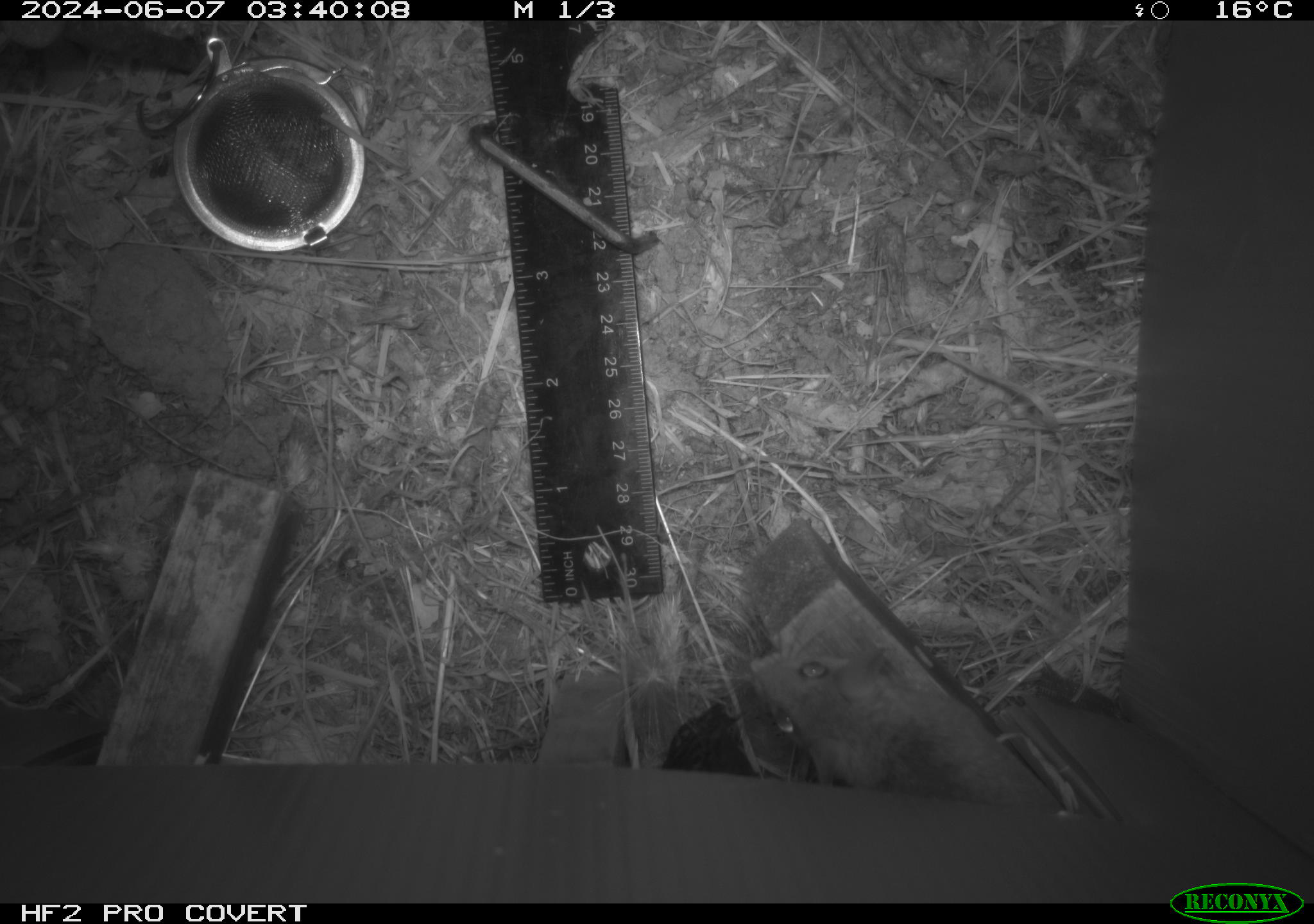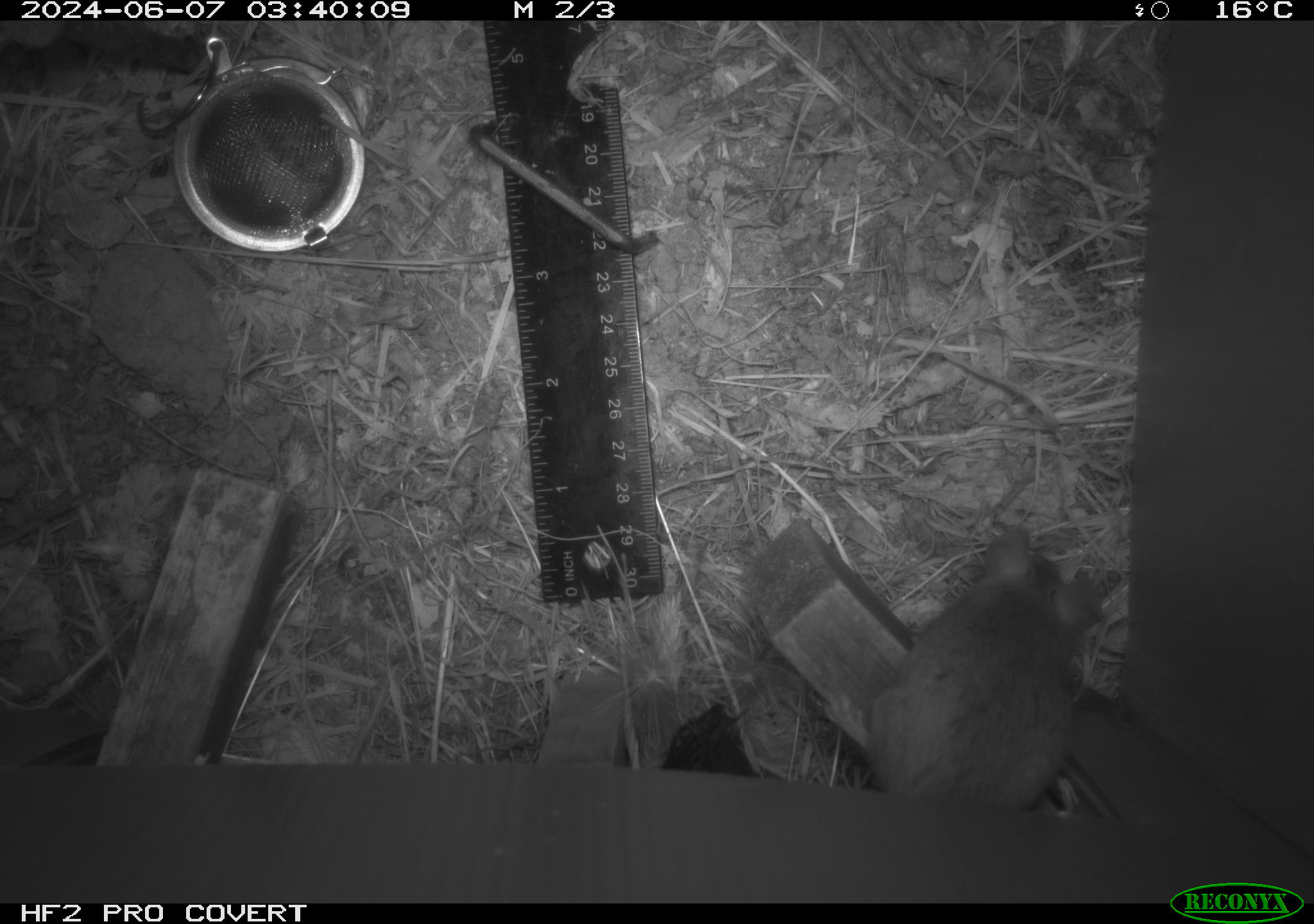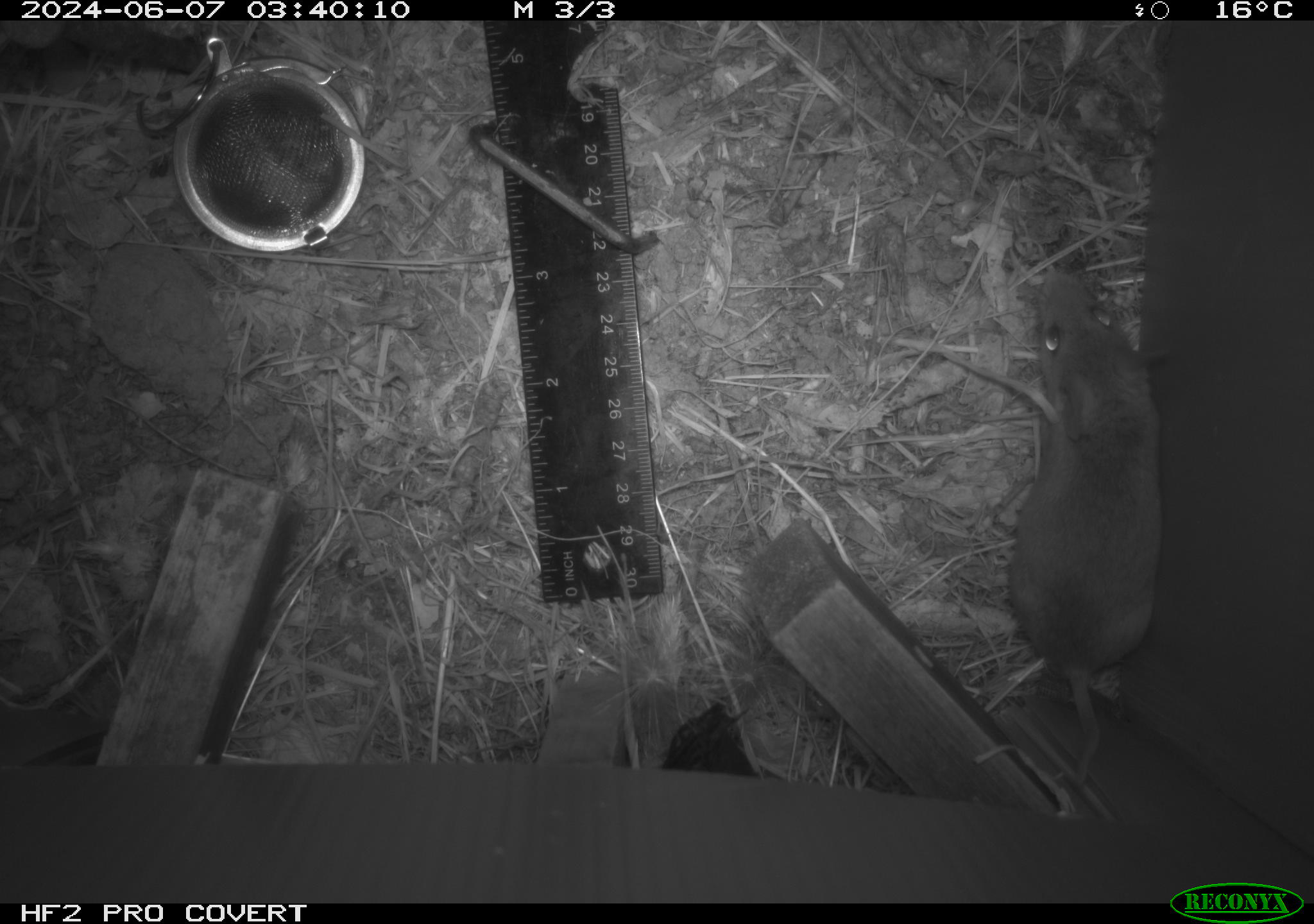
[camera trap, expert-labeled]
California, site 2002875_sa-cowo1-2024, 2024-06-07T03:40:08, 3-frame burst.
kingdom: Animalia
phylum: Chordata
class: Mammalia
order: Rodentia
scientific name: Rodentia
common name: rodent